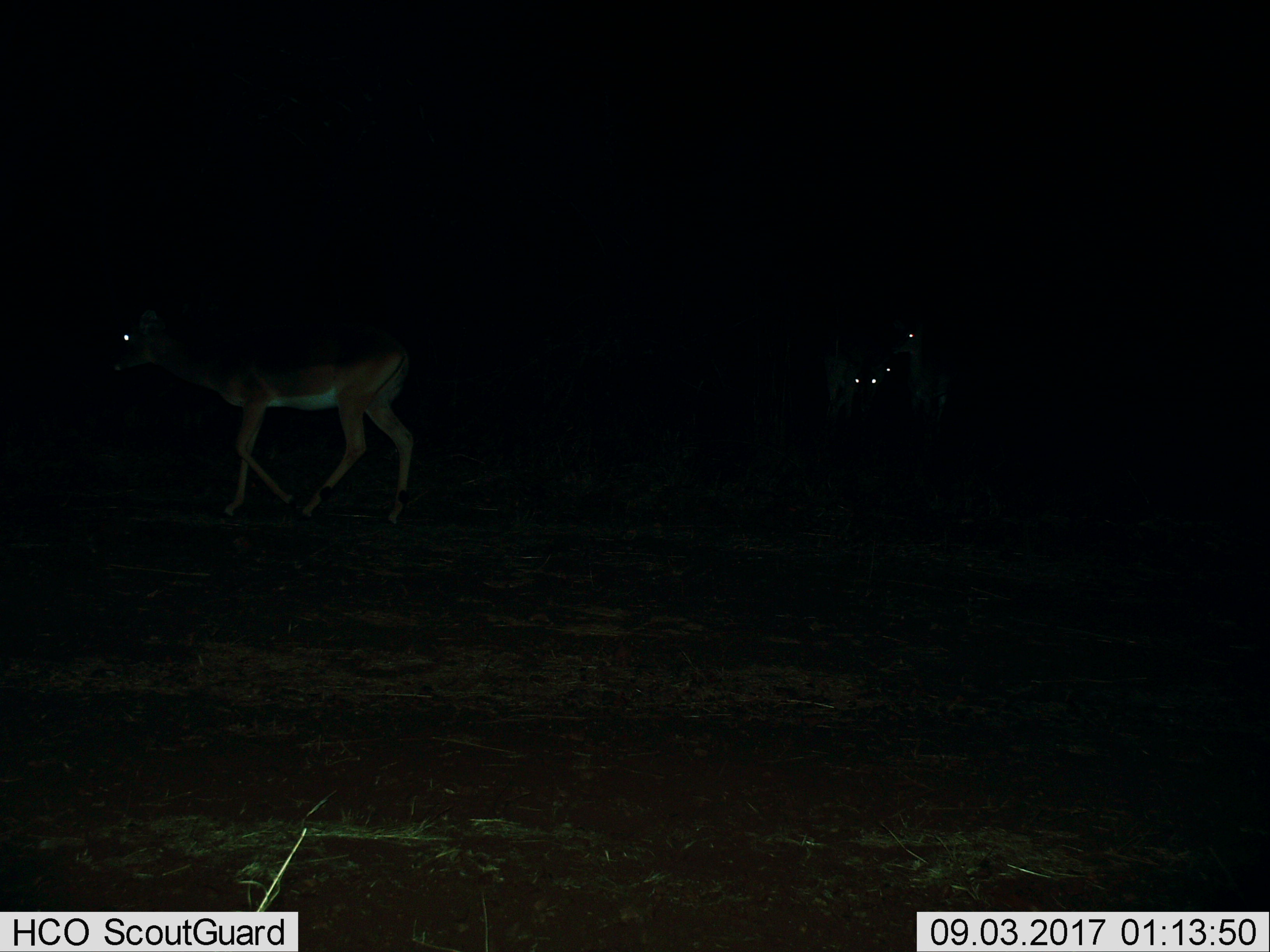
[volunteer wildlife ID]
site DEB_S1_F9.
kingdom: Animalia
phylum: Chordata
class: Mammalia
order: Artiodactyla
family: Bovidae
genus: Aepyceros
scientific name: Aepyceros melampus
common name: impala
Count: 4.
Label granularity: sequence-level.